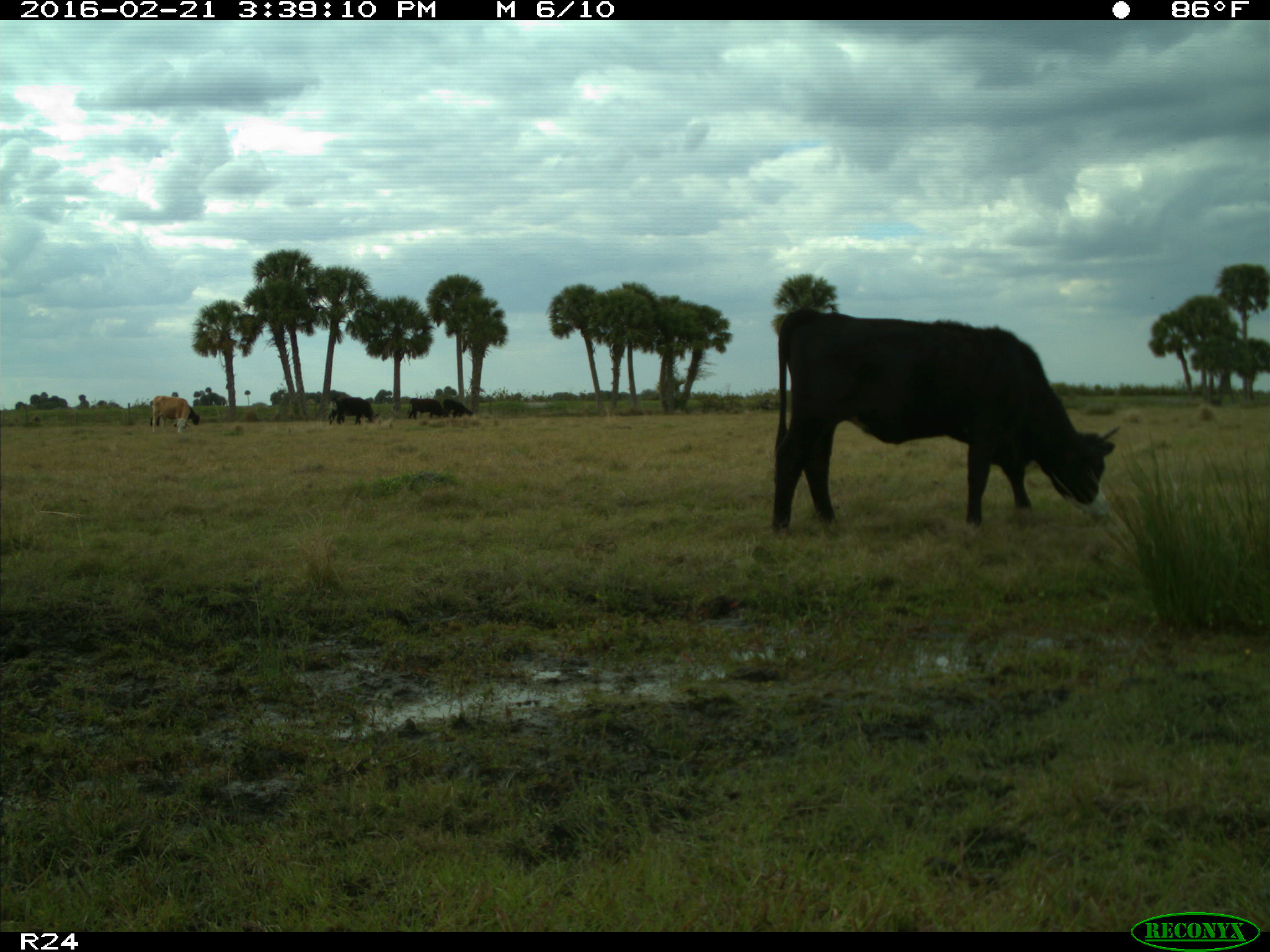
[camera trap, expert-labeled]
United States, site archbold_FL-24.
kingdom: Animalia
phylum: Chordata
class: Mammalia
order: Artiodactyla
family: Bovidae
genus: Bos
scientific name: Bos taurus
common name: domestic cow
Bos taurus (domestic cow).